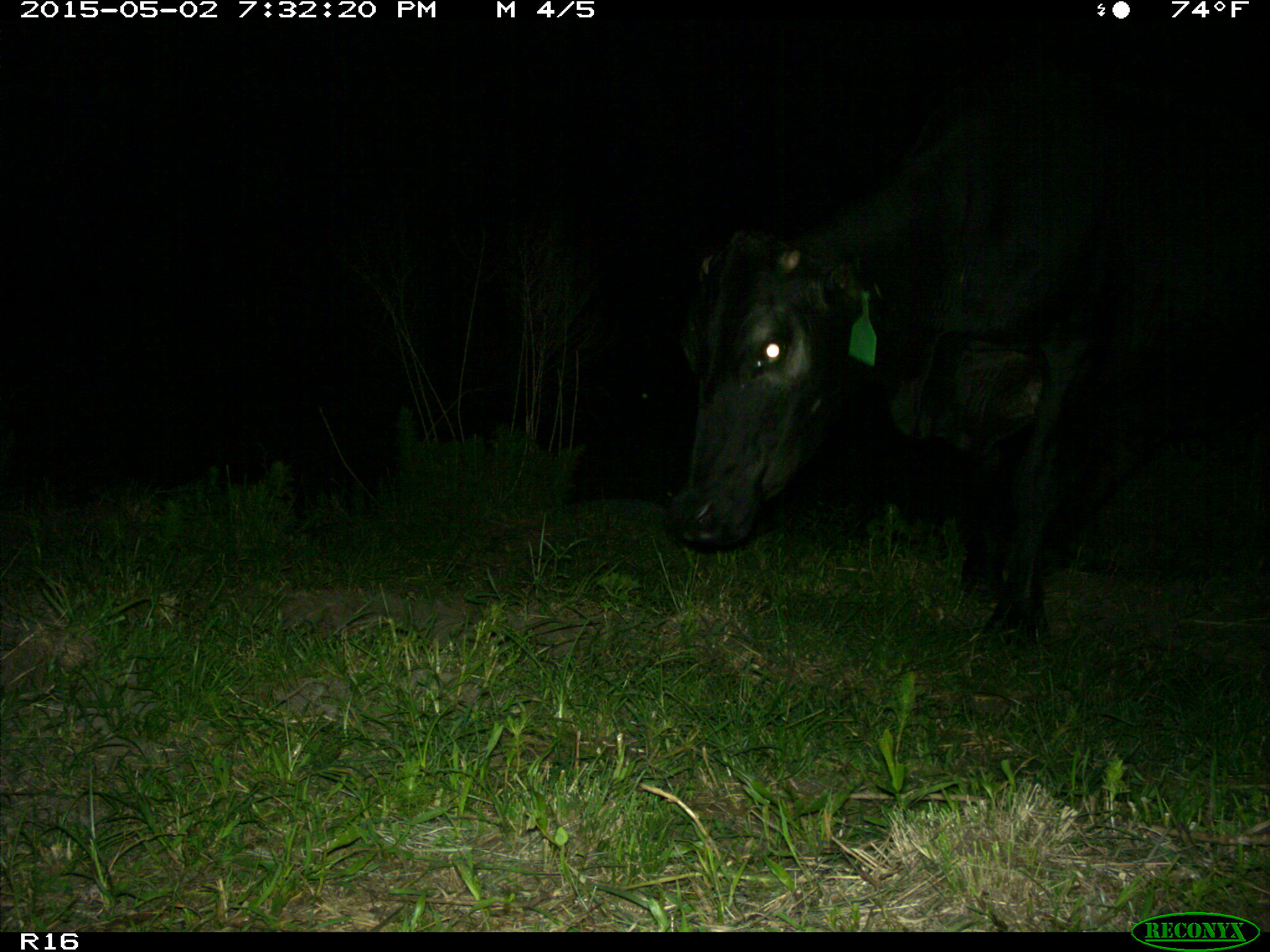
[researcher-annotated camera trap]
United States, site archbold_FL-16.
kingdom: Animalia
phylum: Chordata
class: Mammalia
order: Artiodactyla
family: Bovidae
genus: Bos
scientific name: Bos taurus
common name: domestic cow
Bos taurus (domestic cow).